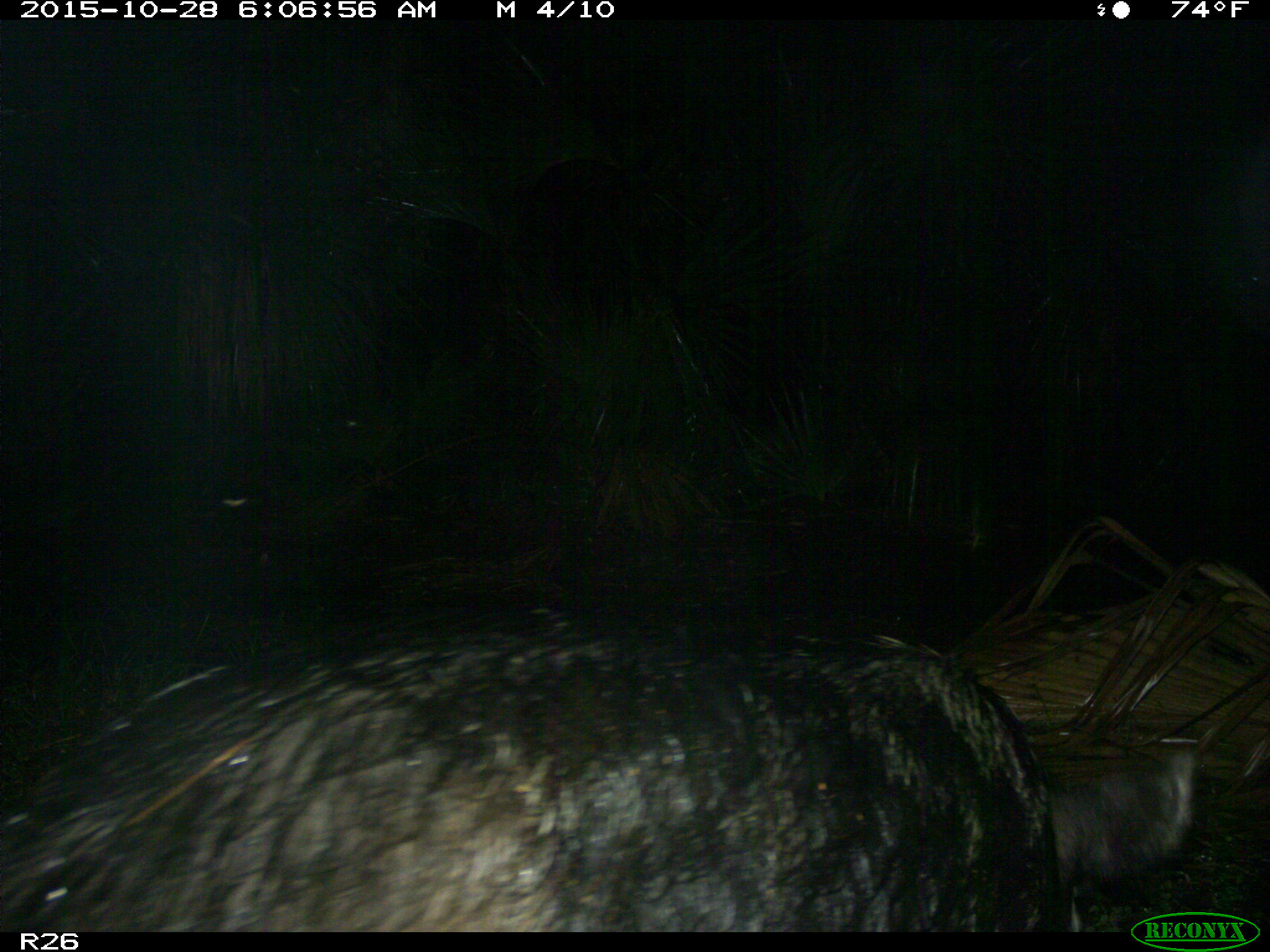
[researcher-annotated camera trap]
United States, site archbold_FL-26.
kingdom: Animalia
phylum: Chordata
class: Mammalia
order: Artiodactyla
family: Suidae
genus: Sus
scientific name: Sus scrofa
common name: wild boar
Sus scrofa (wild boar).